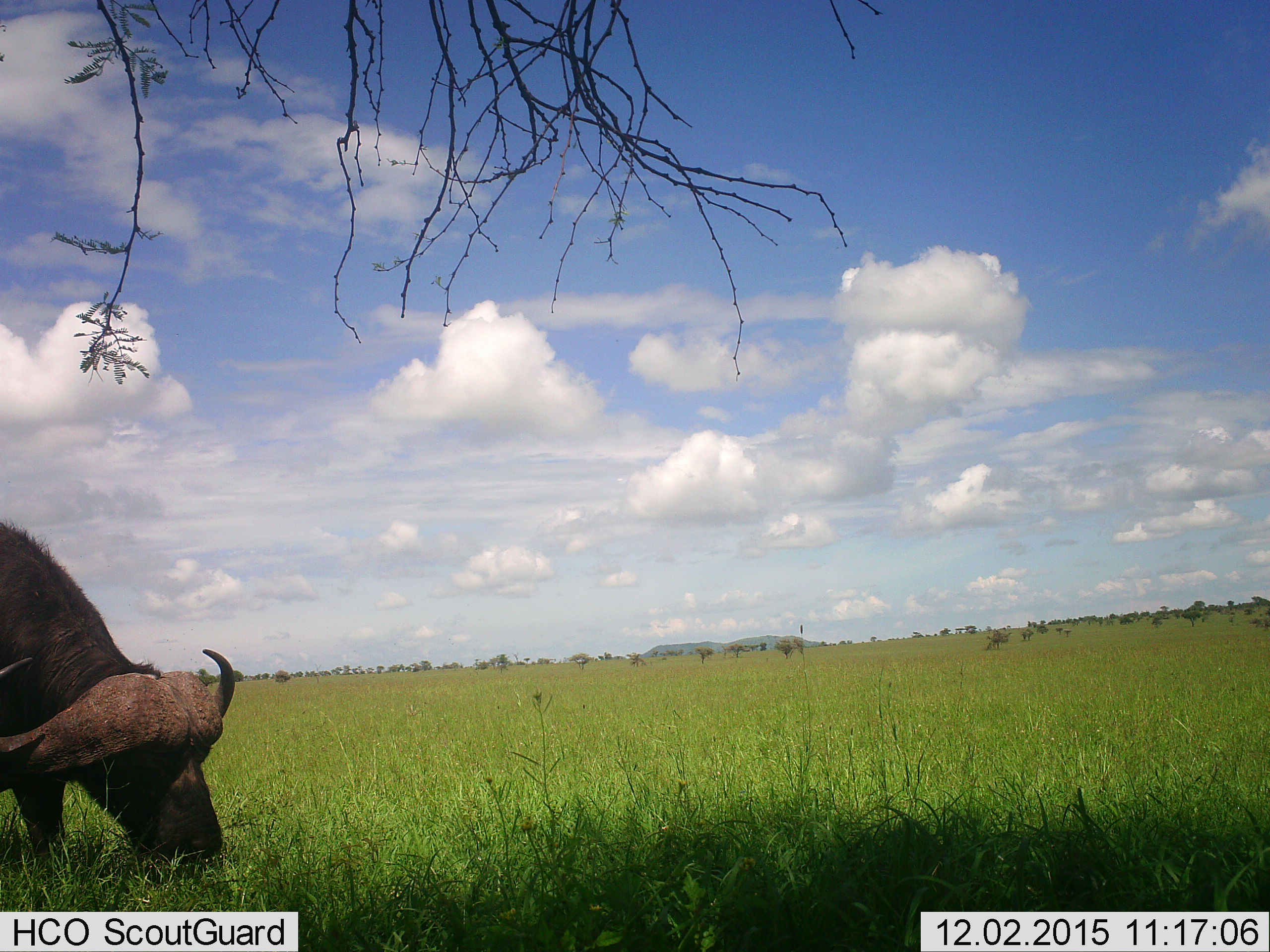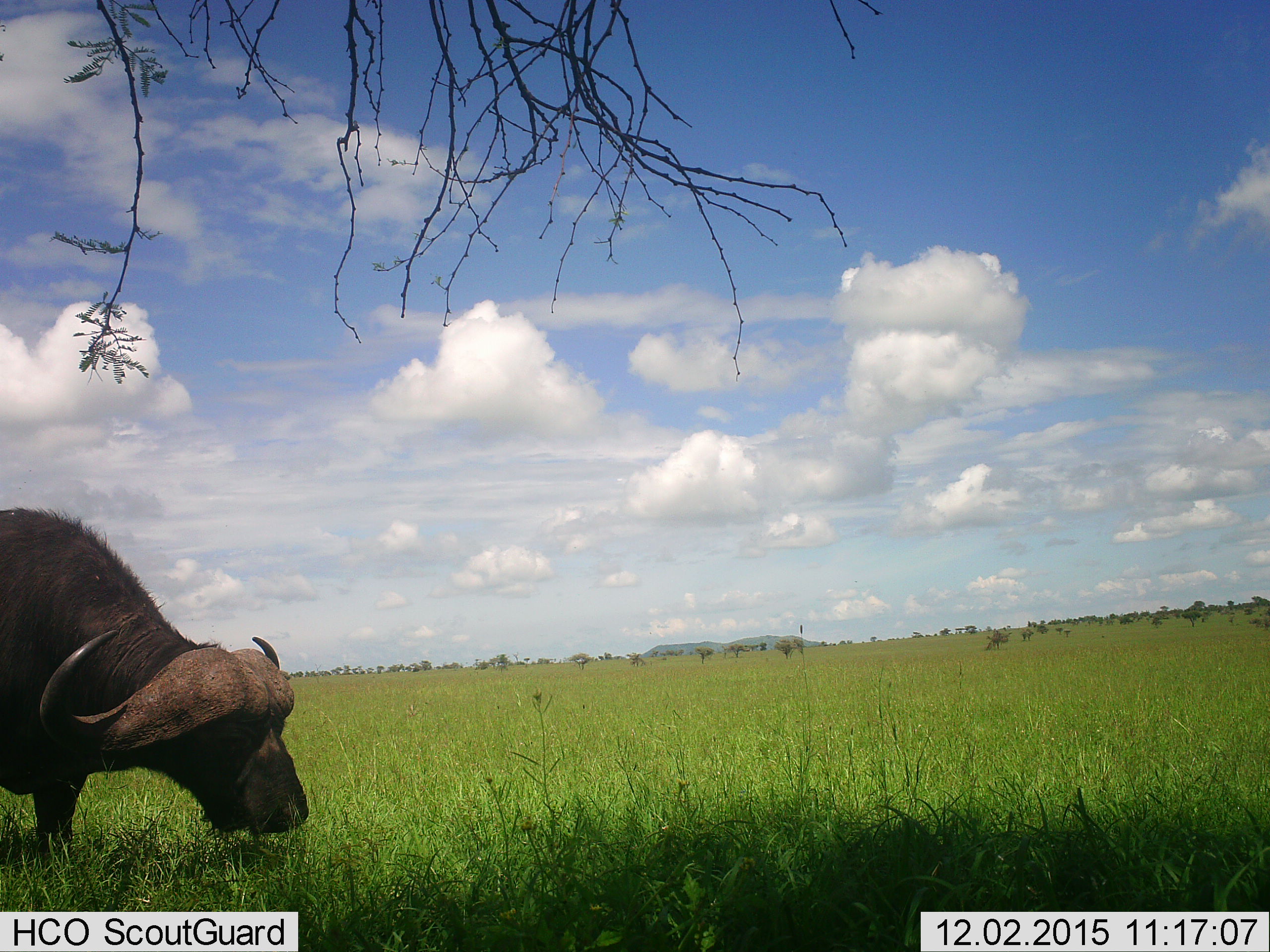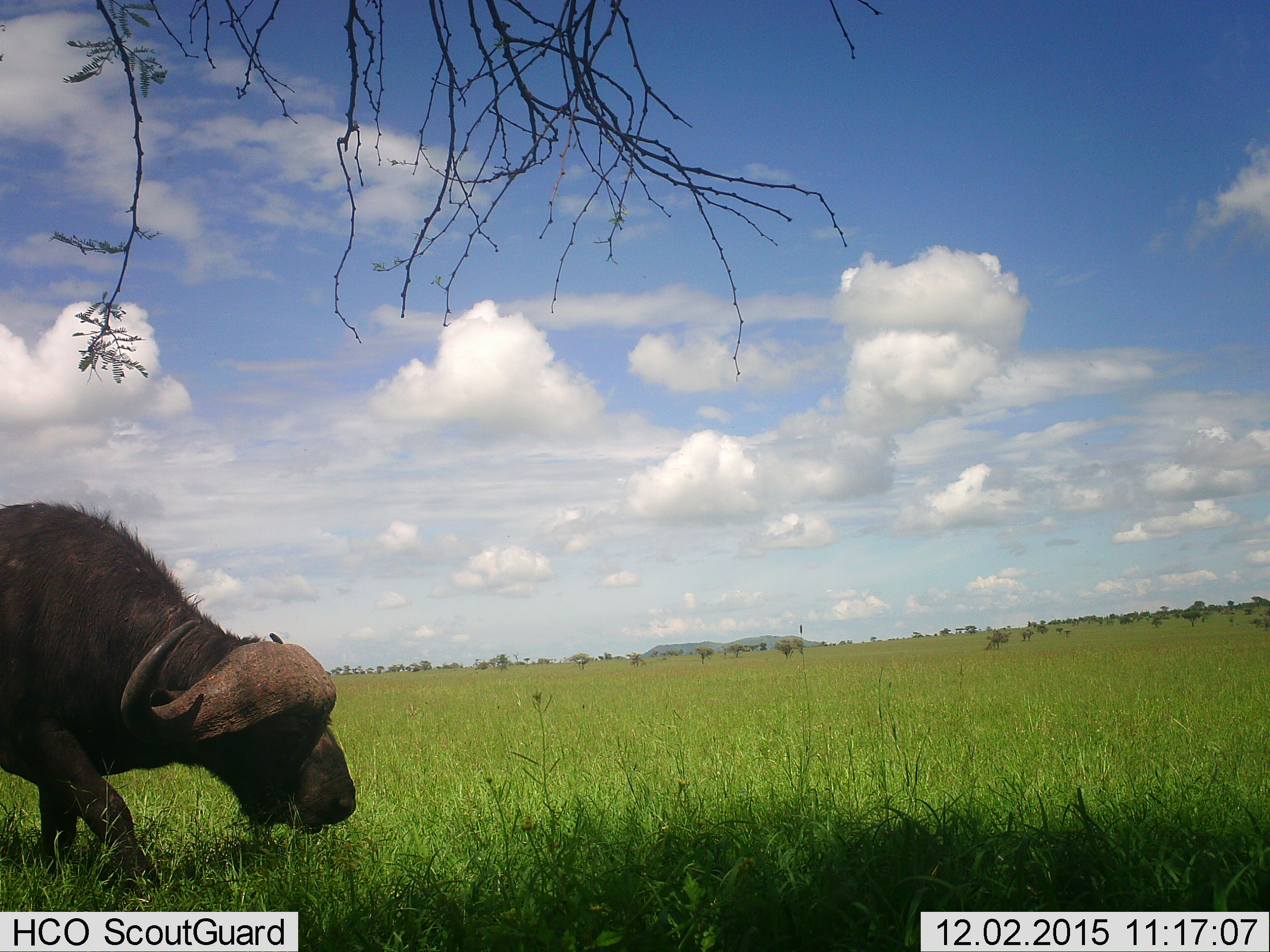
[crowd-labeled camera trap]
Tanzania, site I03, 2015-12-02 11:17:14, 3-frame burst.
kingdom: Animalia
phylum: Chordata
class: Mammalia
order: Artiodactyla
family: Bovidae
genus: Syncerus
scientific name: Syncerus caffer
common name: cape buffalo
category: buffalo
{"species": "buffalo (cape buffalo) (Syncerus caffer)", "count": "1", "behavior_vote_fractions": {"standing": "0%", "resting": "0%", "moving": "10%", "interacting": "0%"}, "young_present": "10%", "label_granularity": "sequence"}